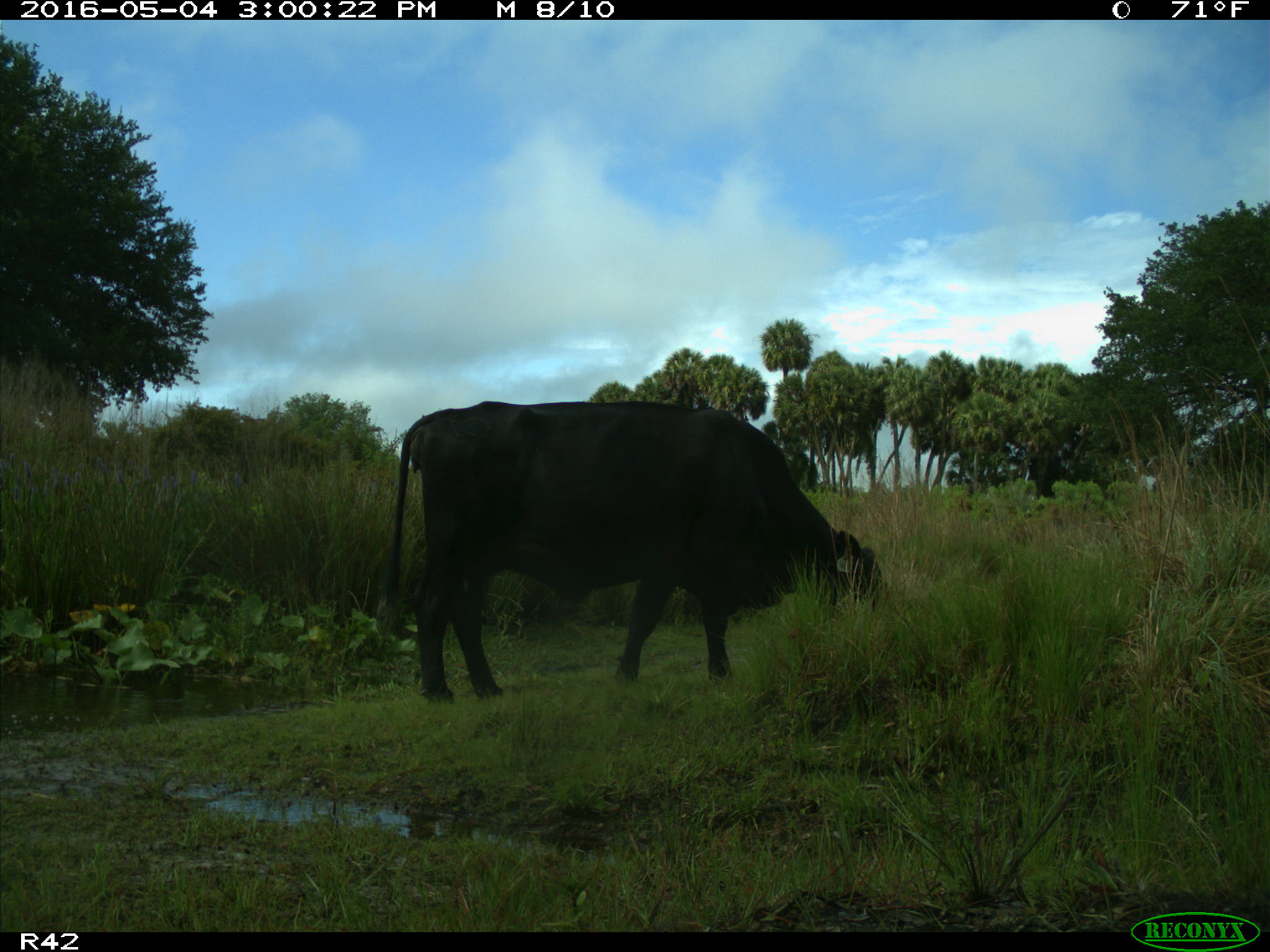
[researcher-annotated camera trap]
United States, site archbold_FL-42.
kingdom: Animalia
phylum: Chordata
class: Mammalia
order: Artiodactyla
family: Bovidae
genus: Bos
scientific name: Bos taurus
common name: domestic cow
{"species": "Bos taurus (domestic cow)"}